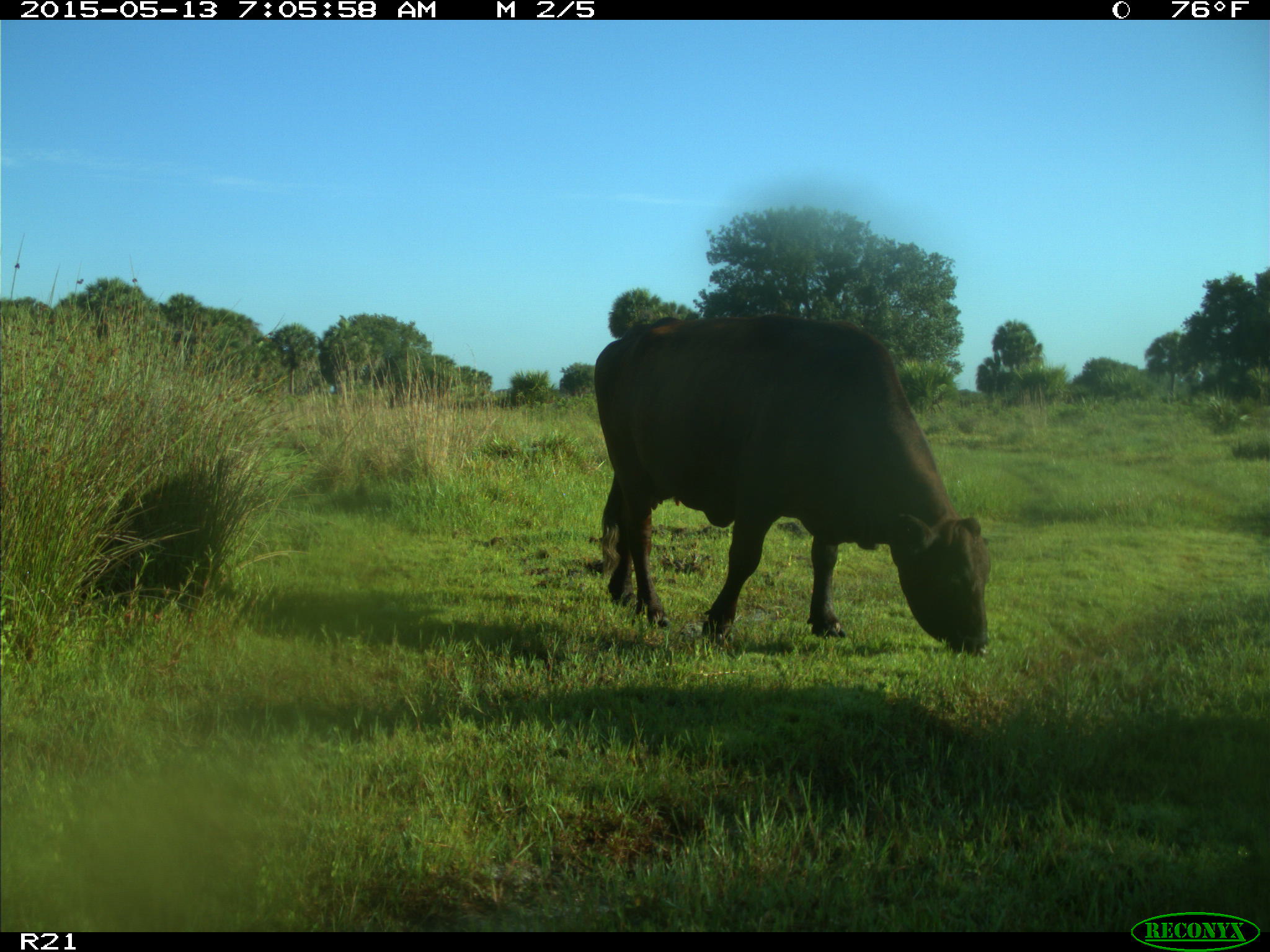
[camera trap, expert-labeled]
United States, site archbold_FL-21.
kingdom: Animalia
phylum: Chordata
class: Mammalia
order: Artiodactyla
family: Bovidae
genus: Bos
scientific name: Bos taurus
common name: domestic cow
Bos taurus (domestic cow).